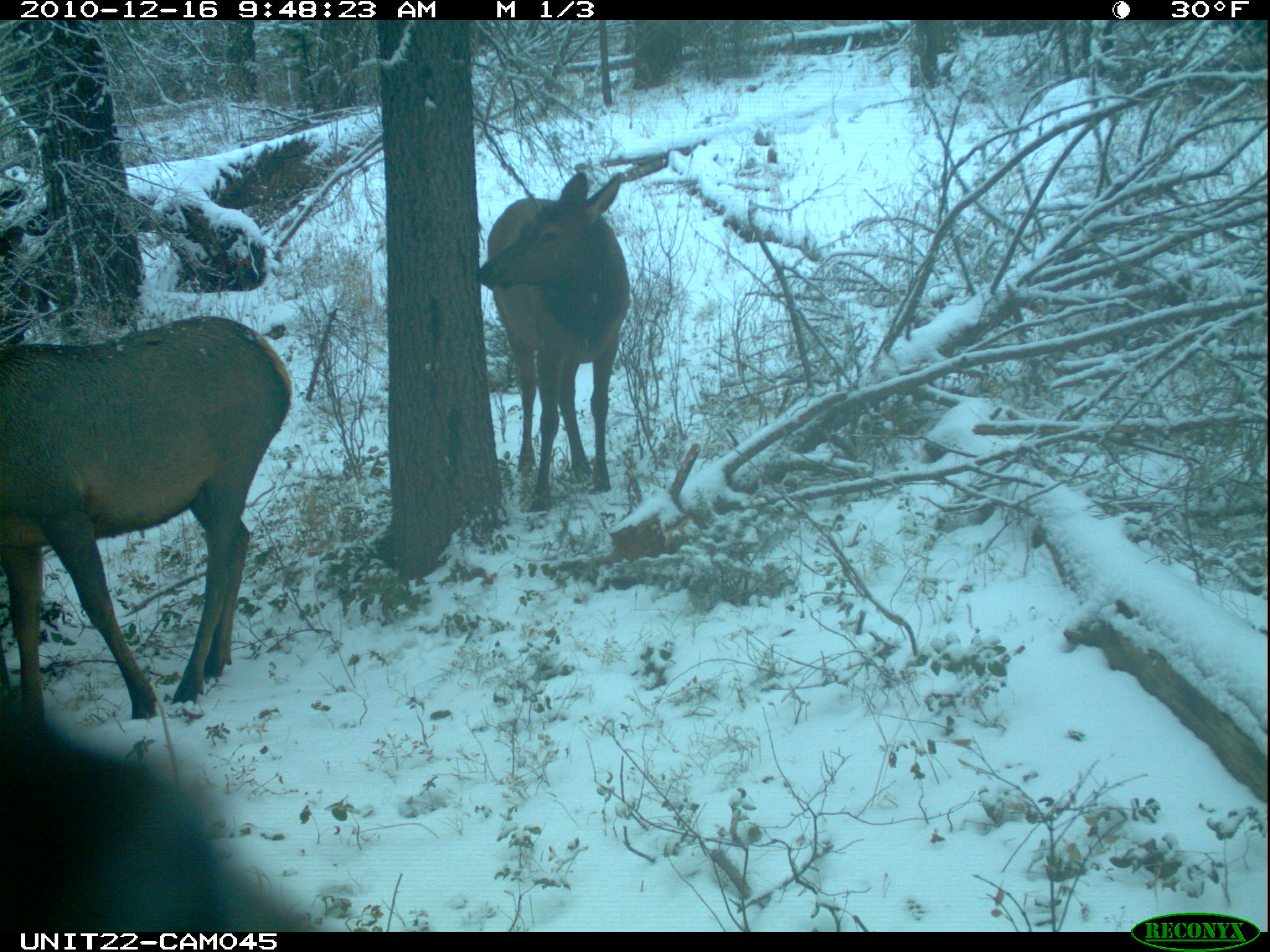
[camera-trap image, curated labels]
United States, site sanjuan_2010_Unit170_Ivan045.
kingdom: Animalia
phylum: Chordata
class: Mammalia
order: Artiodactyla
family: Cervidae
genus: Cervus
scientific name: Cervus elaphus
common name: red deer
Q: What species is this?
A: Cervus elaphus (red deer).